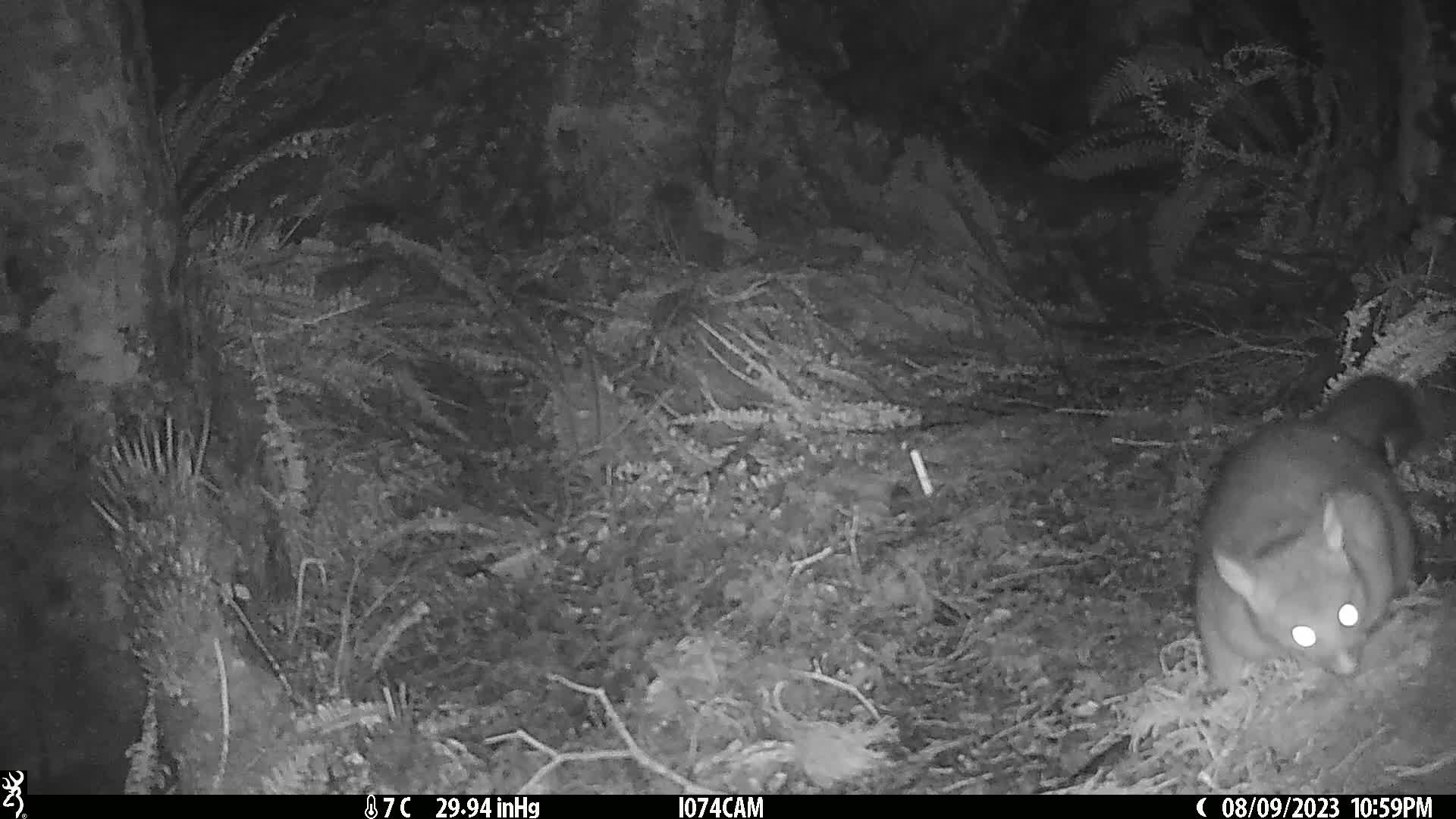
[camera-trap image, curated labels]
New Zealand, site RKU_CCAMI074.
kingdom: Animalia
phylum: Chordata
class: Mammalia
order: Diprotodontia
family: Phalangeridae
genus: Trichosurus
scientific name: Trichosurus vulpecula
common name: common brushtail possum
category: possum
Possum (common brushtail possum) (Trichosurus vulpecula).